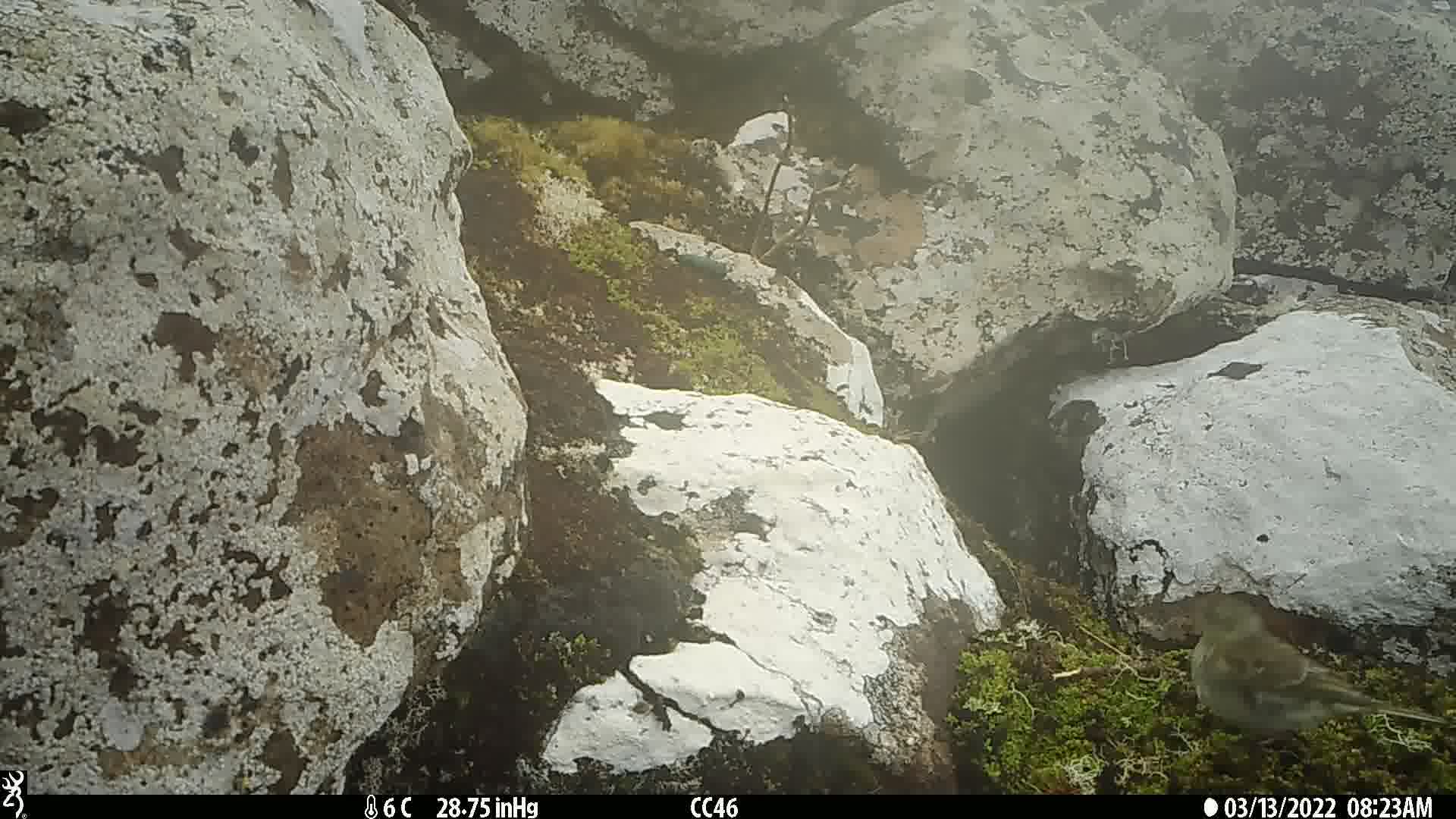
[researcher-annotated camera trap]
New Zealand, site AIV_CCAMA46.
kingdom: Animalia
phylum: Chordata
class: Aves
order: Passeriformes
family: Motacillidae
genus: Anthus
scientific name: Anthus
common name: pipit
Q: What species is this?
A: Pipit (Anthus).